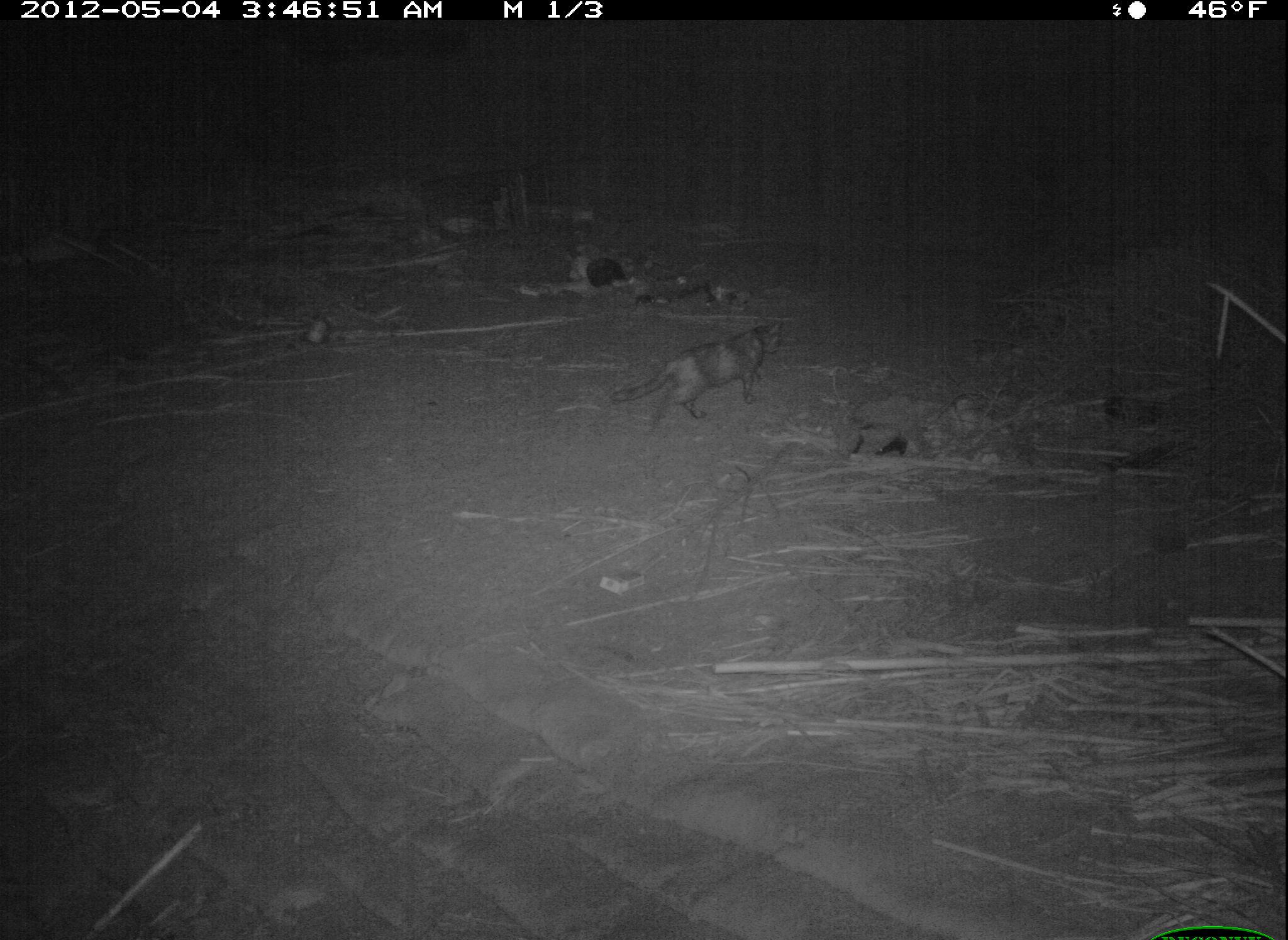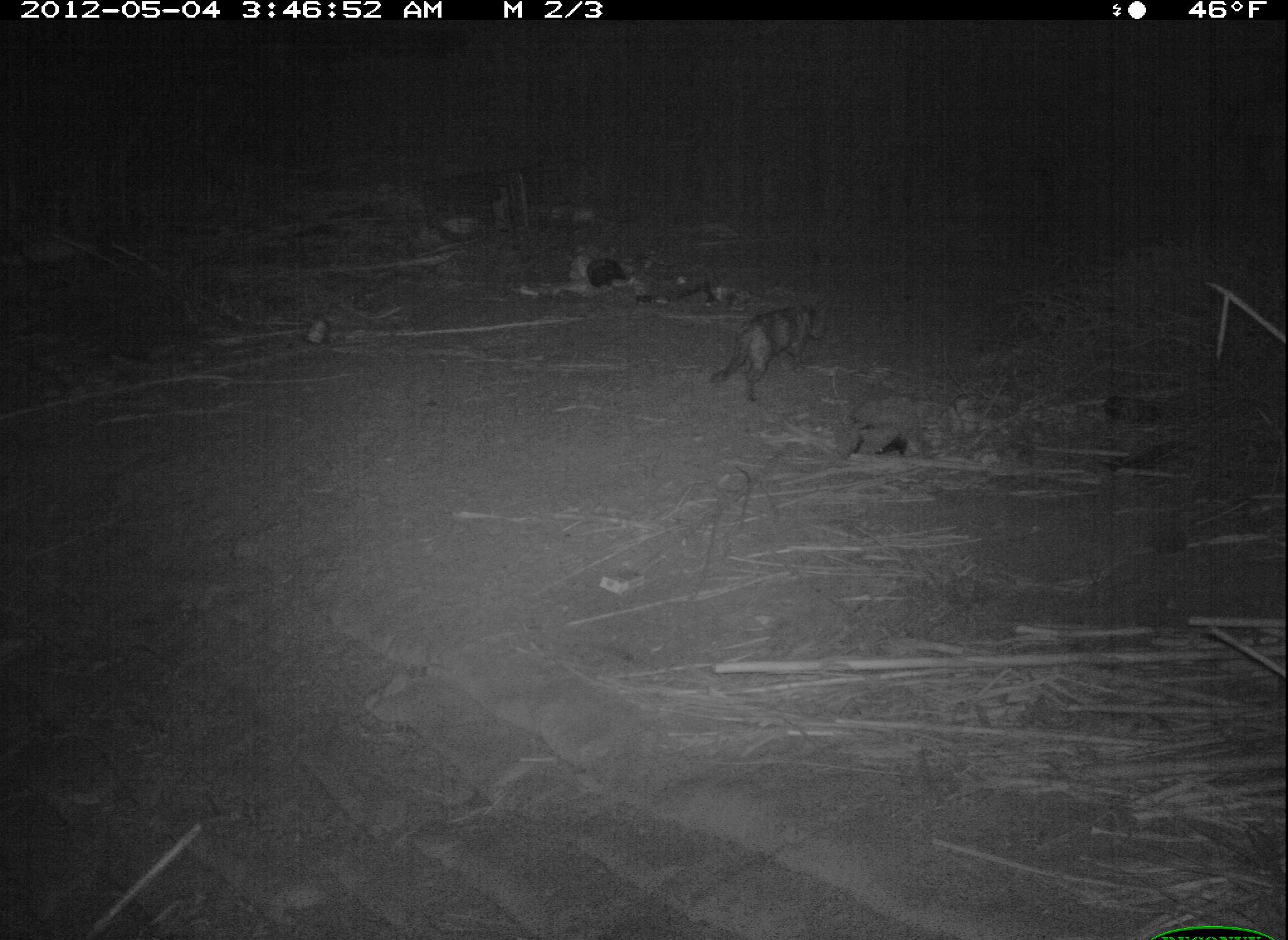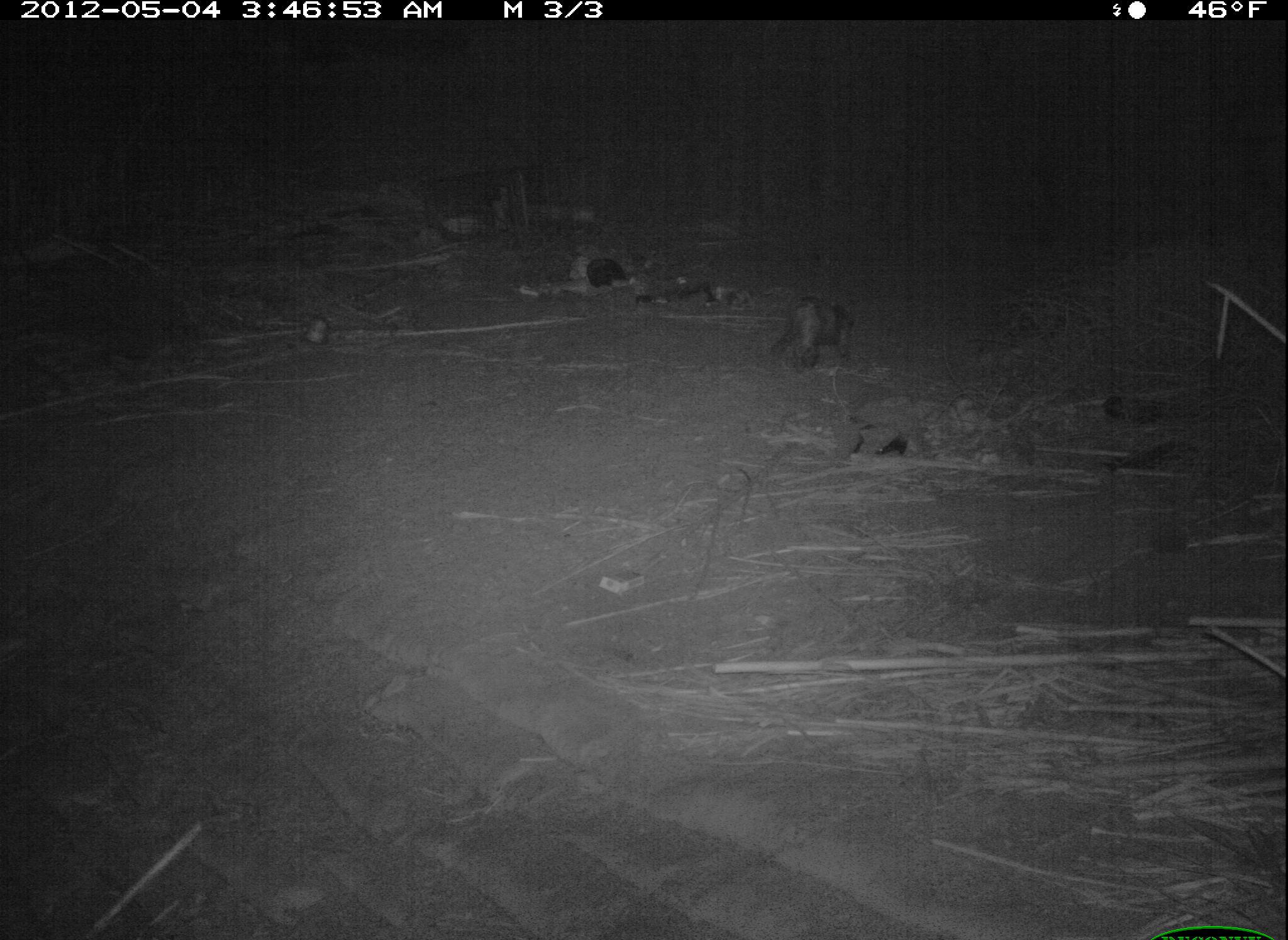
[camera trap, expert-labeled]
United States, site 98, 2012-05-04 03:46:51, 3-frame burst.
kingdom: Animalia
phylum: Chordata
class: Mammalia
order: Carnivora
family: Felidae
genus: Felis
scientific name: Felis catus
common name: cat